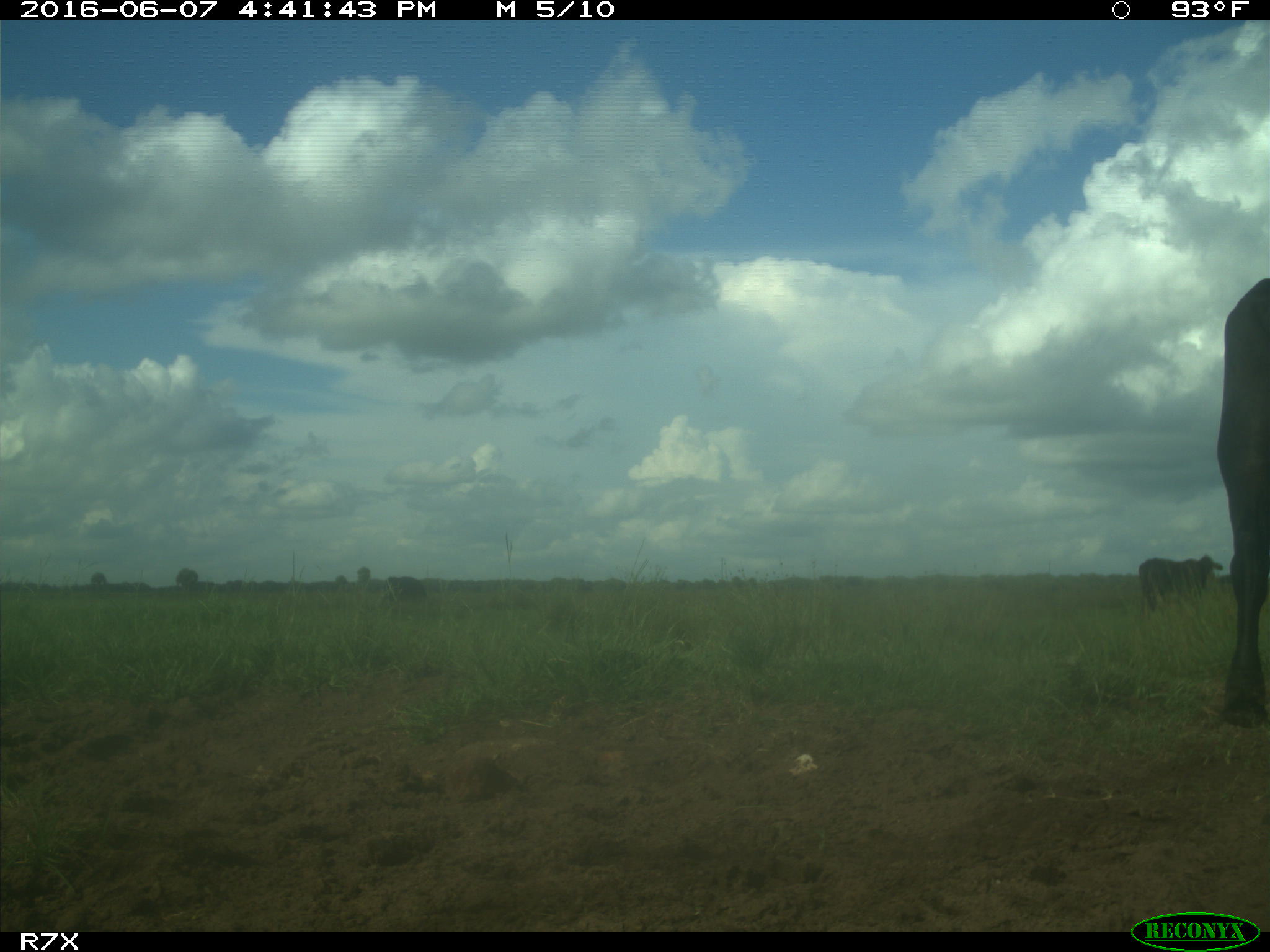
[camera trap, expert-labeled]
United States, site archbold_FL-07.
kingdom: Animalia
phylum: Chordata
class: Mammalia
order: Artiodactyla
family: Bovidae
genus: Bos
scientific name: Bos taurus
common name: domestic cow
Bos taurus (domestic cow).